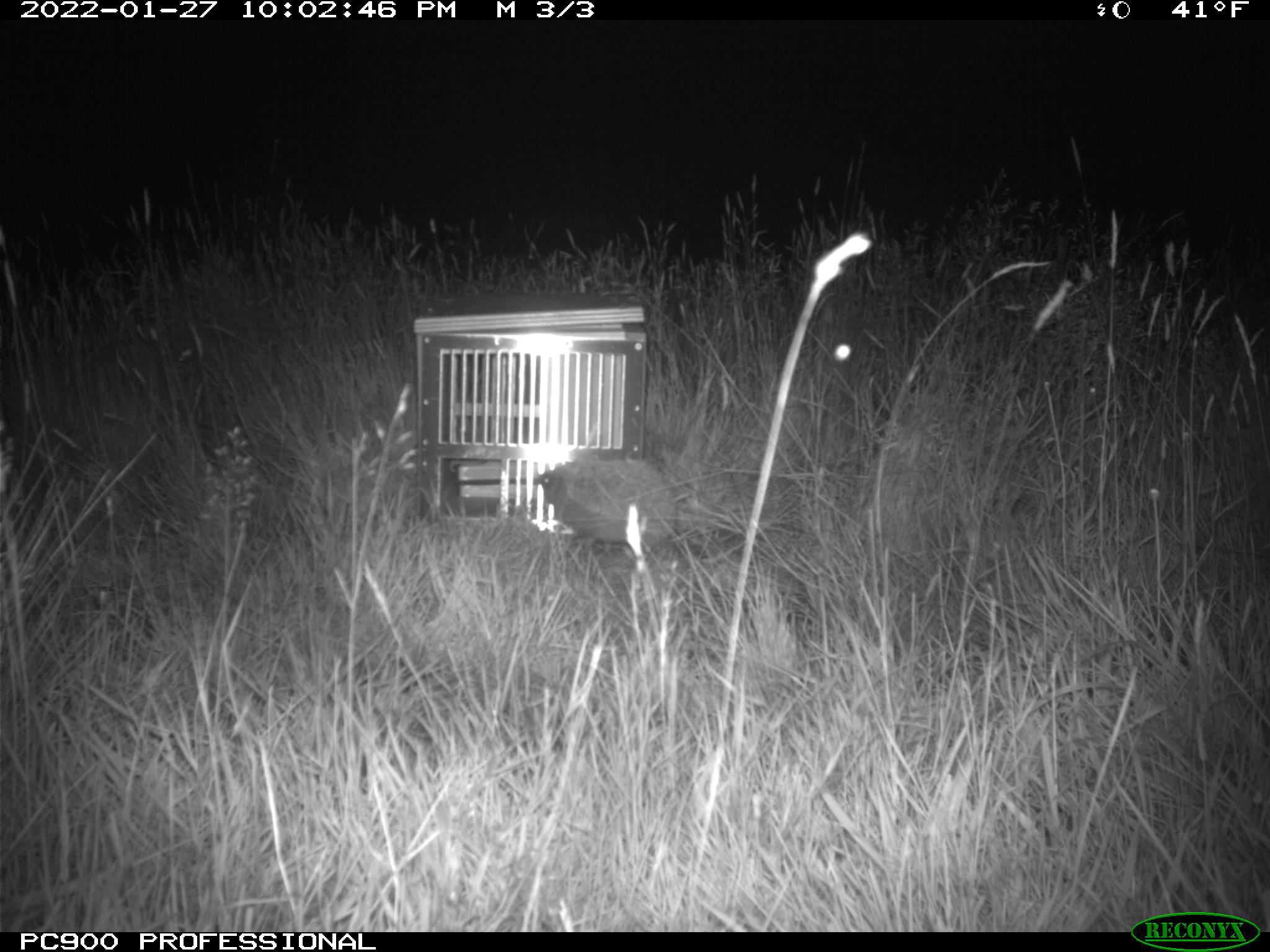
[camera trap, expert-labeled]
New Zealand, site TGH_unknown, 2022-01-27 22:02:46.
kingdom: Animalia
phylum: Chordata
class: Mammalia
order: Eulipotyphla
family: Erinaceidae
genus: Erinaceus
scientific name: Erinaceus europaeus europaeus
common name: european hedgehog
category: hedgehog